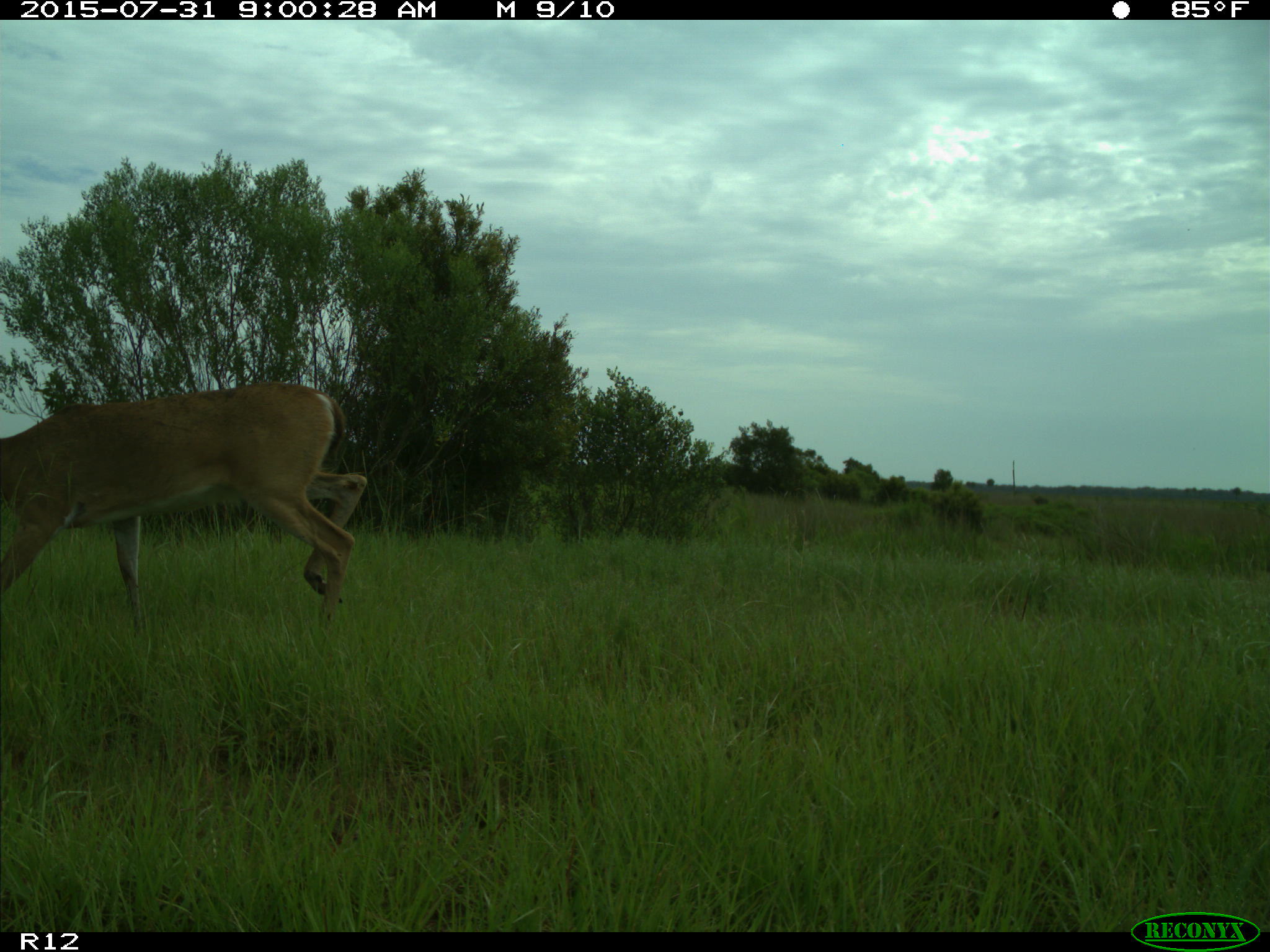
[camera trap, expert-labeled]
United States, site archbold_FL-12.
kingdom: Animalia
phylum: Chordata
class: Mammalia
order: Artiodactyla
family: Cervidae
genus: Odocoileus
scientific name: Odocoileus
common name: deer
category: unidentified deer